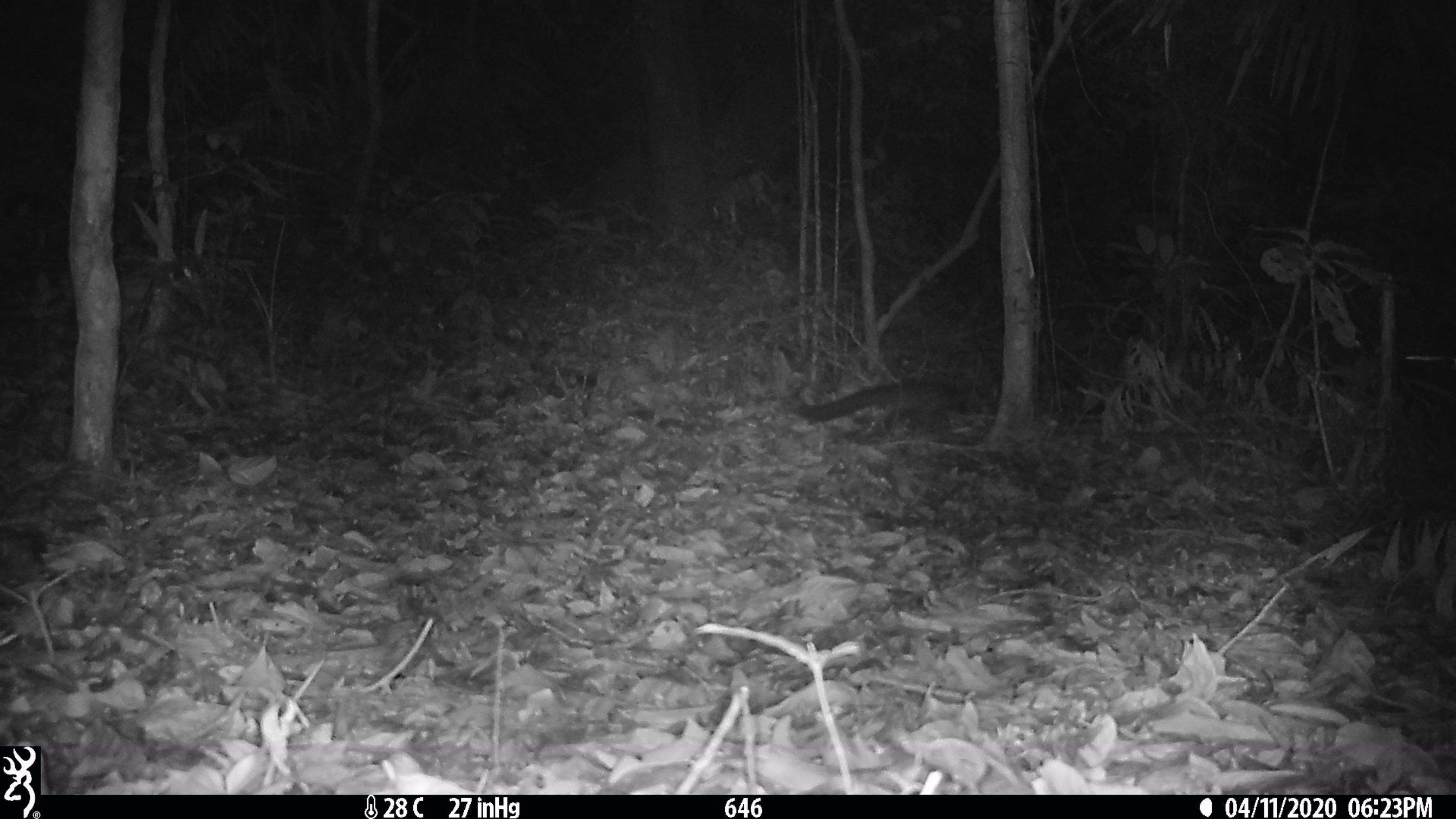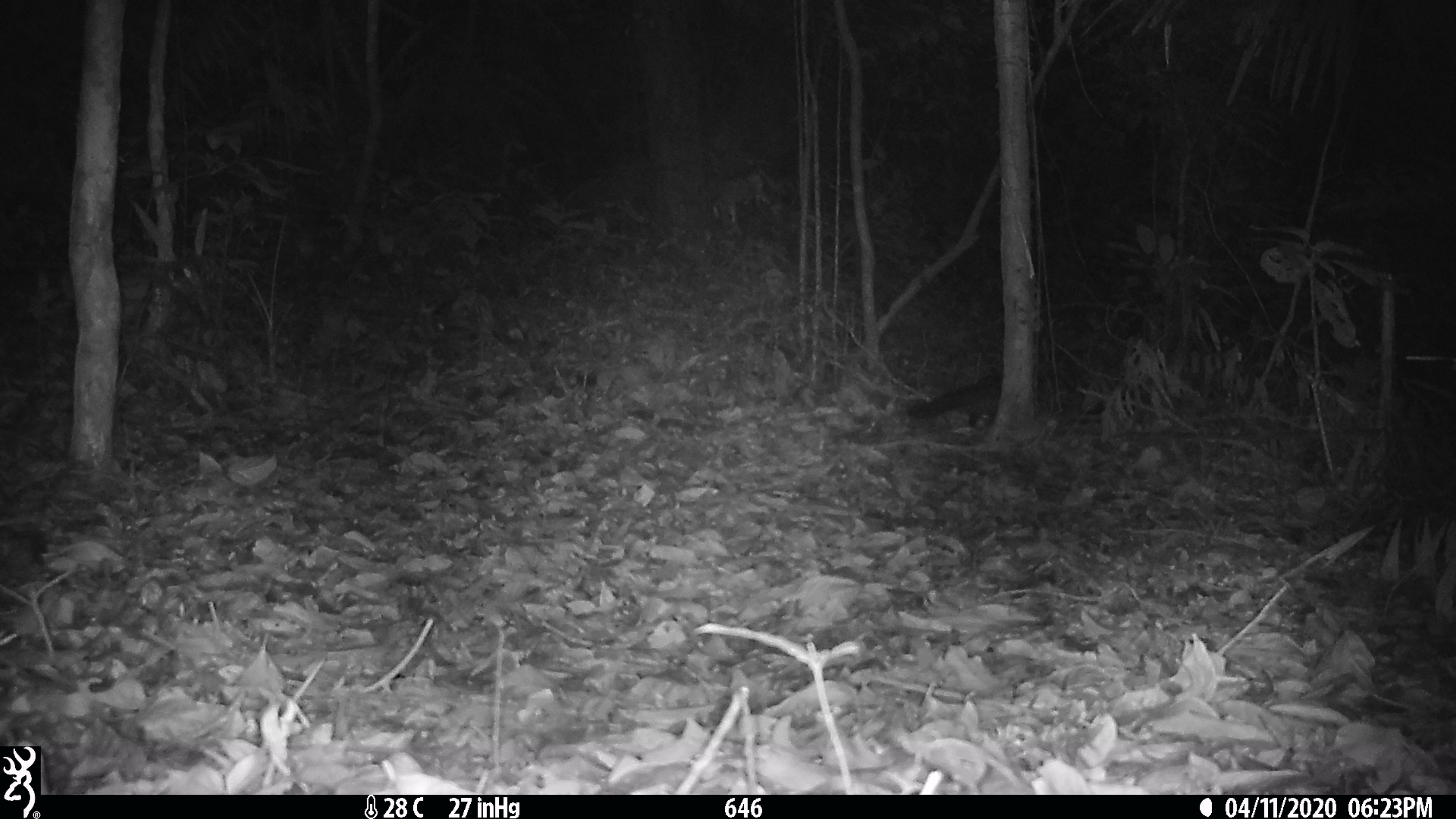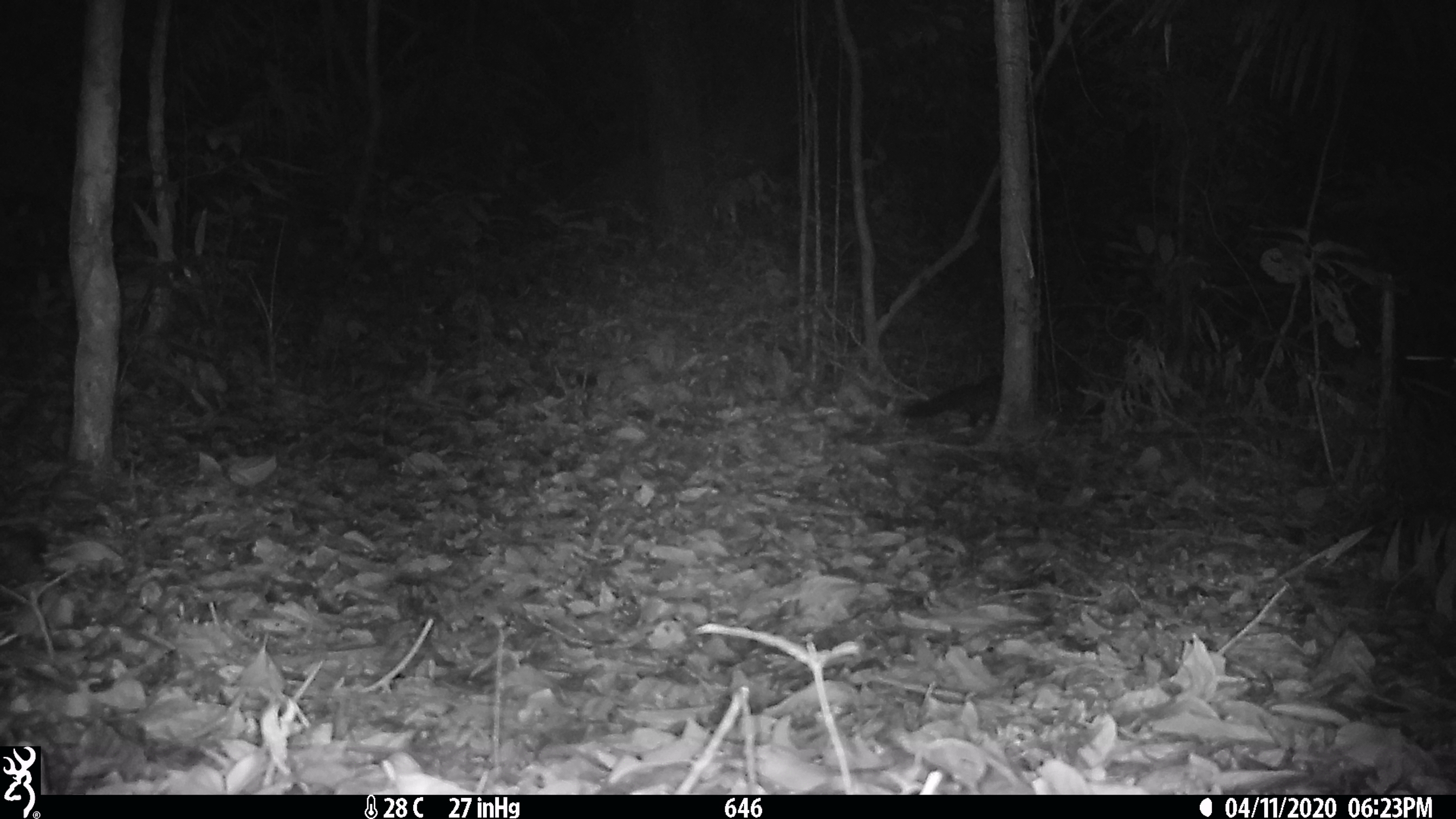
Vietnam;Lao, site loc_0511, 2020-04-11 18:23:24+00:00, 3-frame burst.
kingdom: Animalia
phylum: Chordata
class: Mammalia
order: Carnivora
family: Viverridae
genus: Paradoxurus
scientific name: Paradoxurus hermaphroditus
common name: common palm civet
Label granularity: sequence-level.